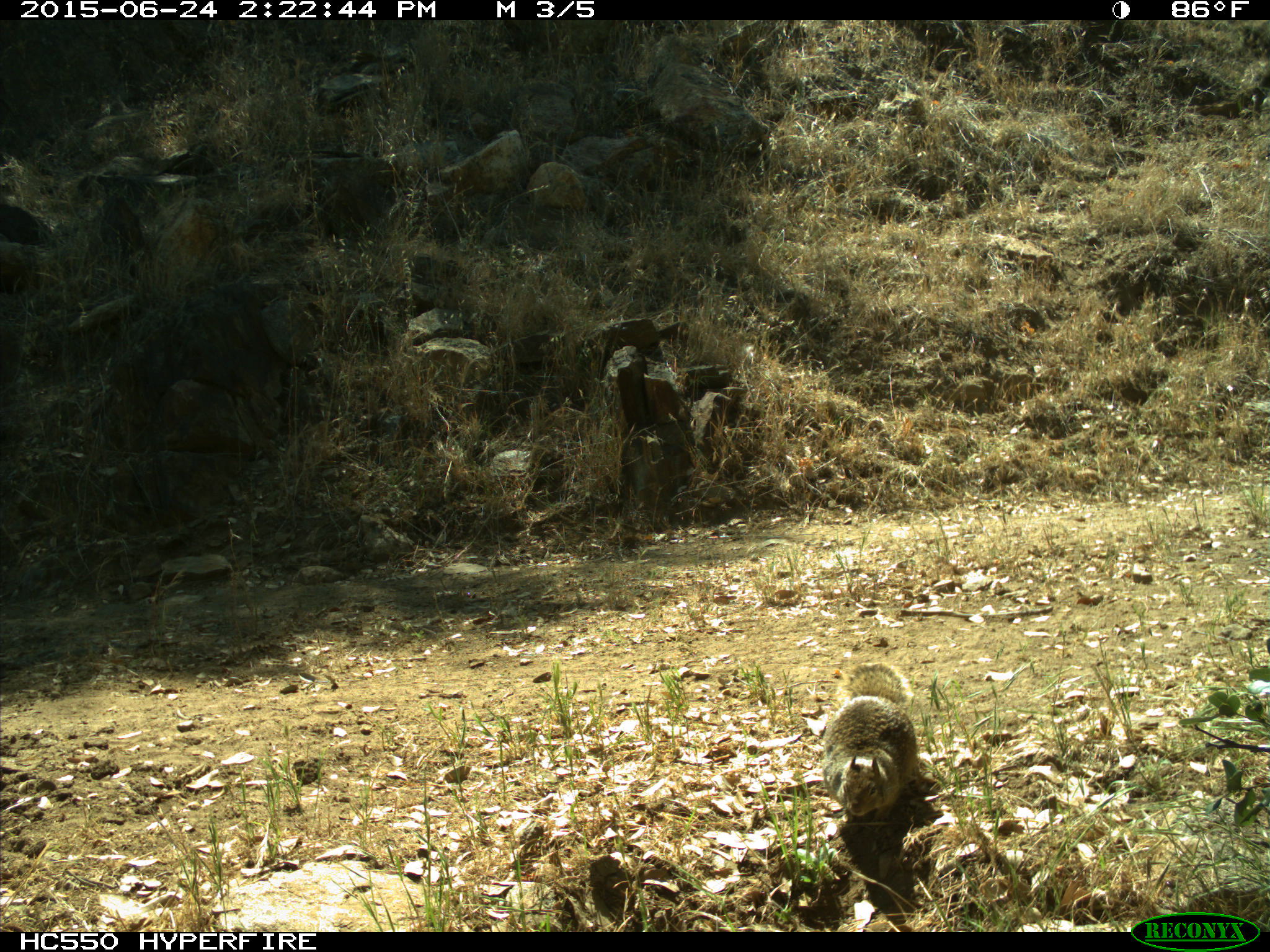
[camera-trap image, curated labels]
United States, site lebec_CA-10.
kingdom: Animalia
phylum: Chordata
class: Mammalia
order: Rodentia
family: Sciuridae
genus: Otospermophilus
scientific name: Otospermophilus beecheyi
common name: california ground squirrel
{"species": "Otospermophilus beecheyi (california ground squirrel)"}